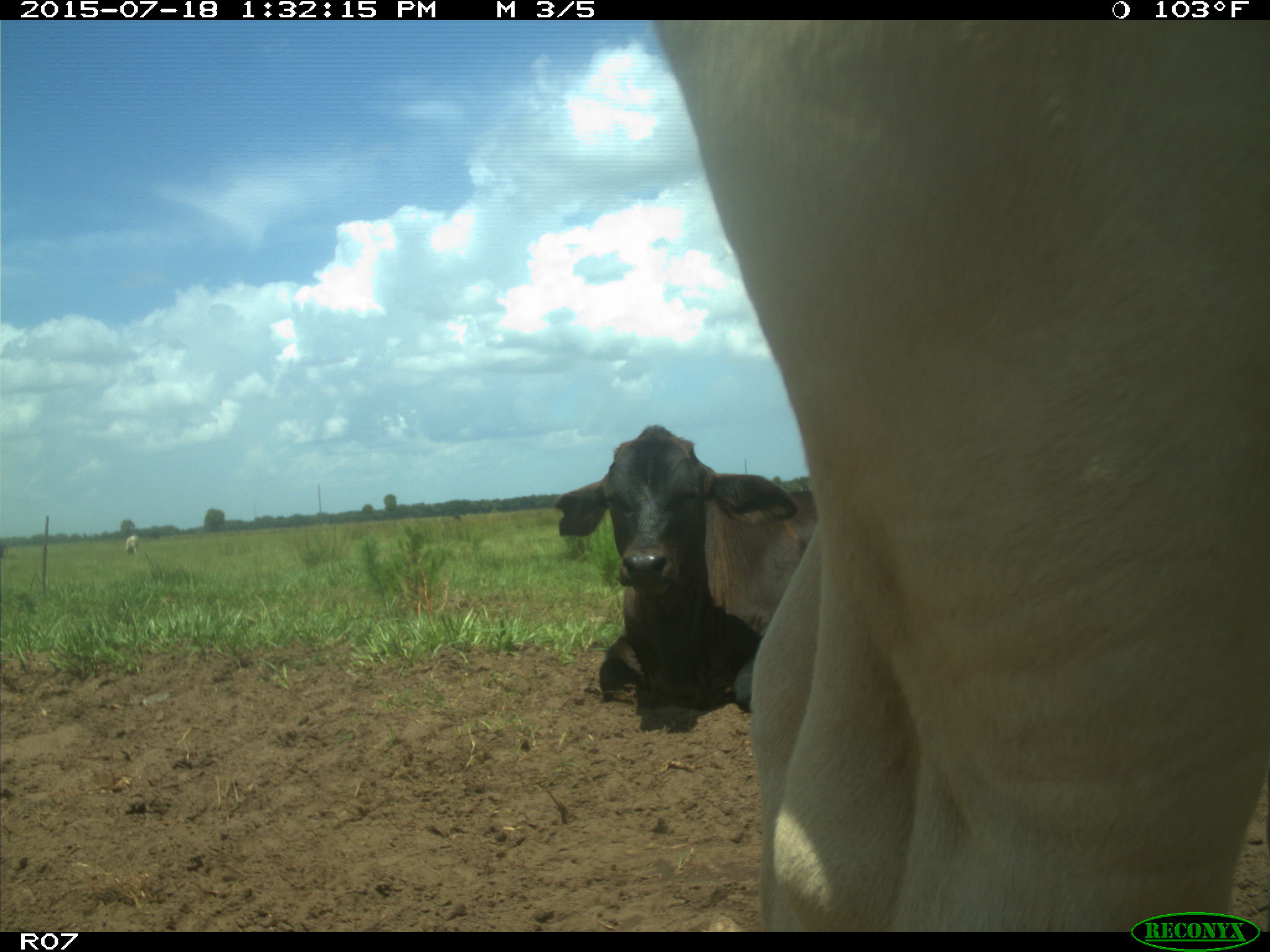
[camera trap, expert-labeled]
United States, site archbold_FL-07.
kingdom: Animalia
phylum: Chordata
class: Mammalia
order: Artiodactyla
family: Bovidae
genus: Bos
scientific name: Bos taurus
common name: domestic cow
Bos taurus (domestic cow).